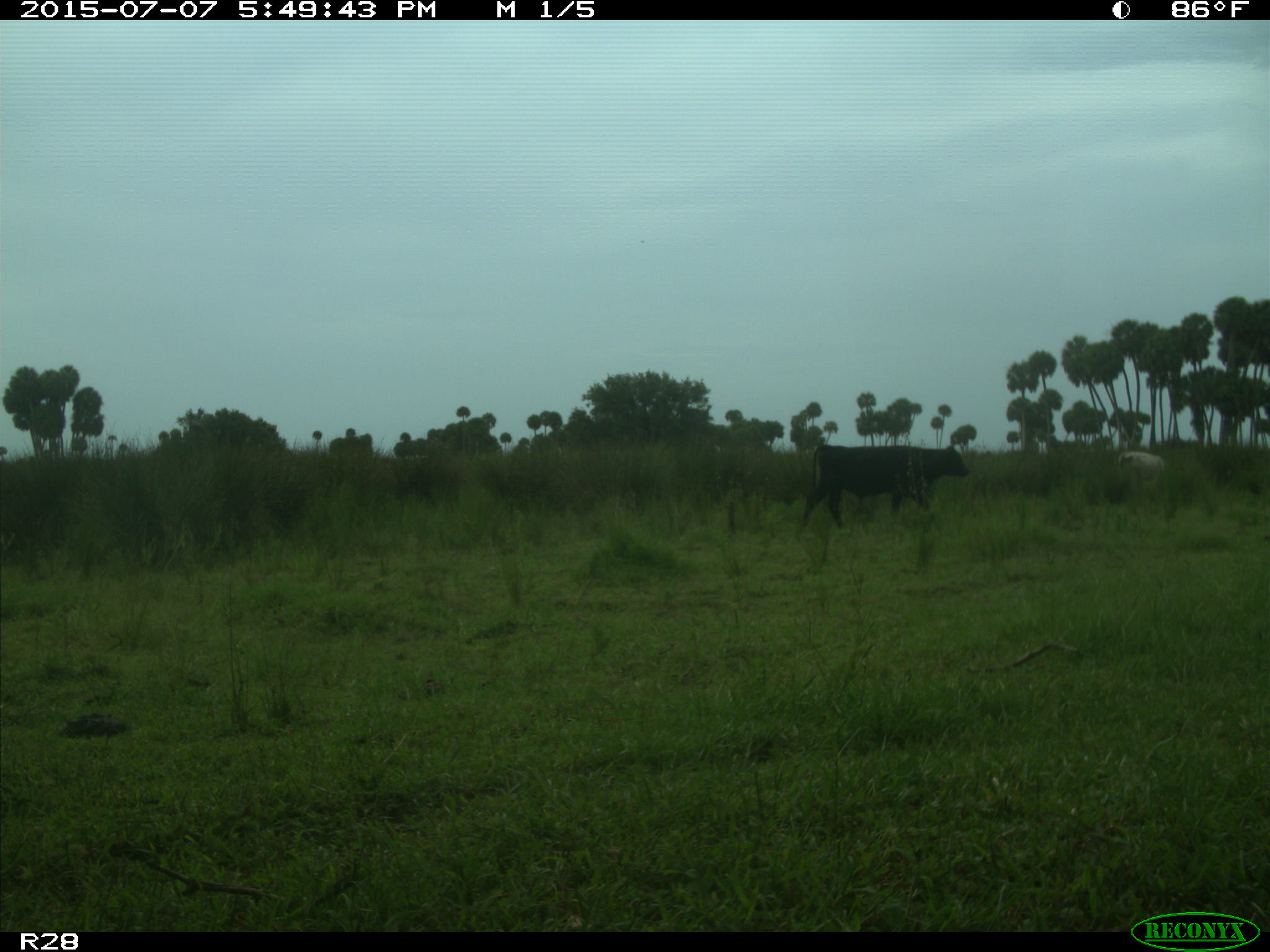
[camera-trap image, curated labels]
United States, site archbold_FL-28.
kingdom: Animalia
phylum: Chordata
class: Mammalia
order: Artiodactyla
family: Bovidae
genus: Bos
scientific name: Bos taurus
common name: domestic cow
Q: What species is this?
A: Bos taurus (domestic cow).